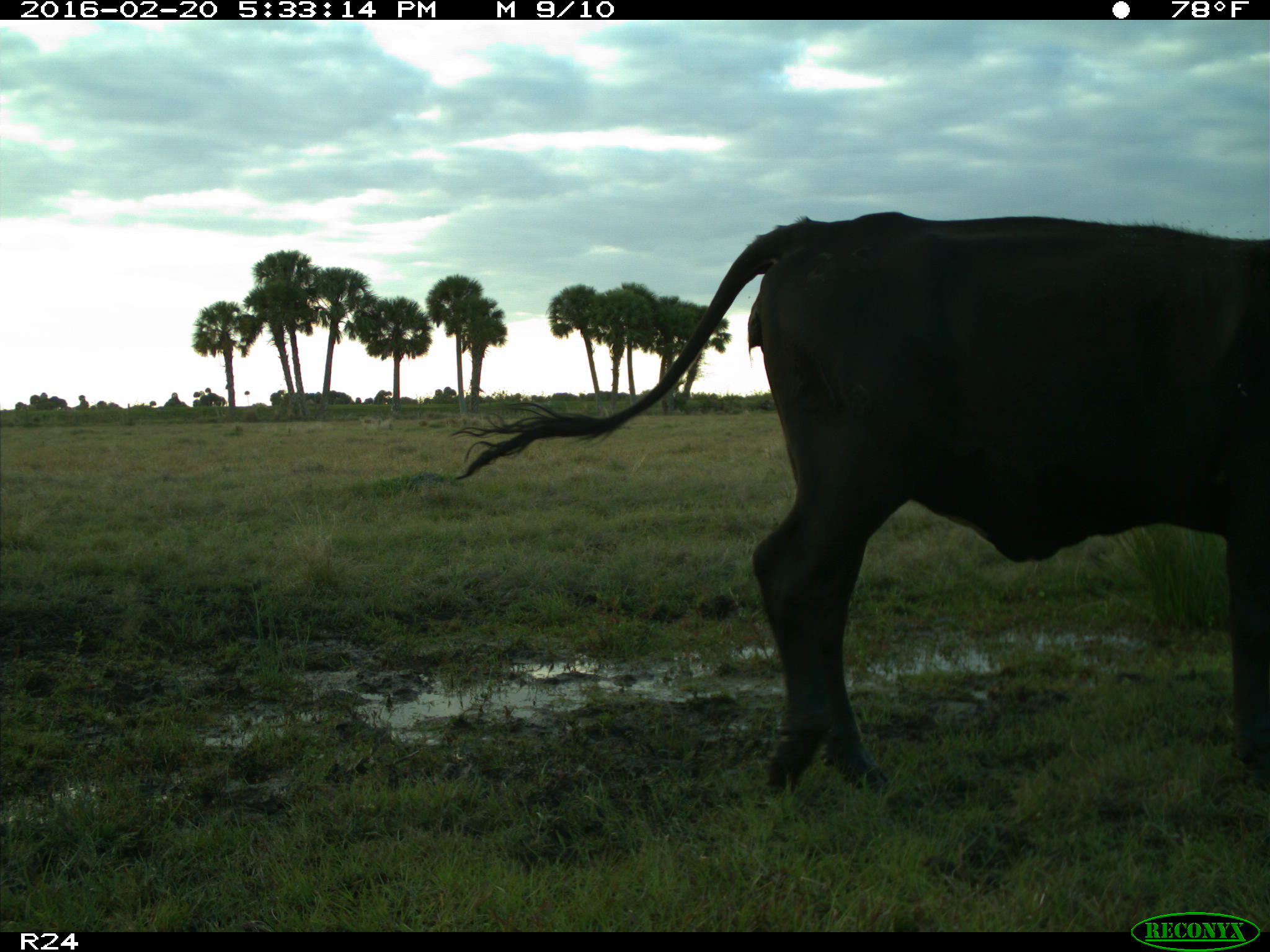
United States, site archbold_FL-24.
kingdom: Animalia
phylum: Chordata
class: Mammalia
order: Artiodactyla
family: Bovidae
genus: Bos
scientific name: Bos taurus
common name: domestic cow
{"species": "Bos taurus (domestic cow)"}